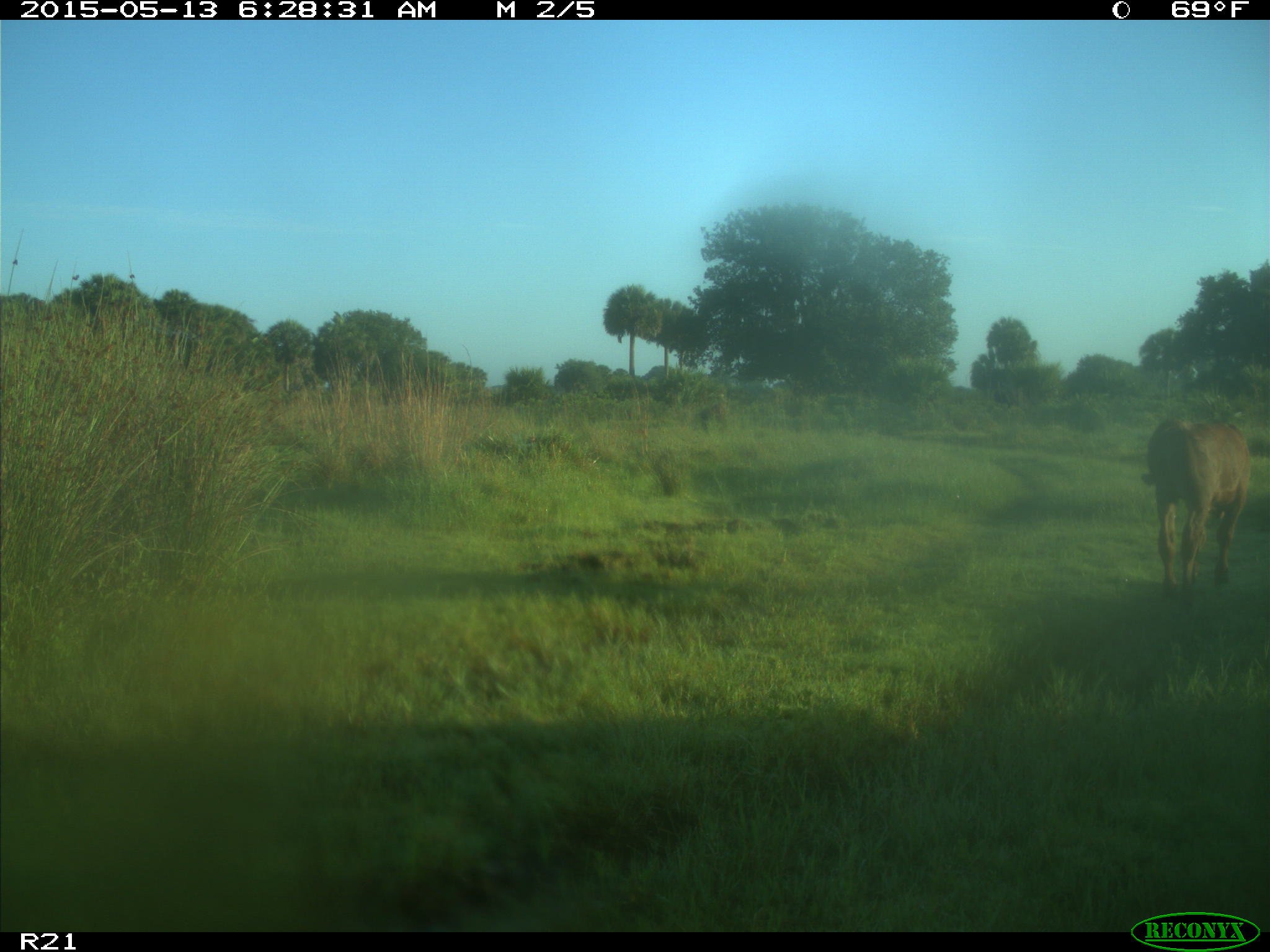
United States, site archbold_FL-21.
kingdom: Animalia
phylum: Chordata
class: Mammalia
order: Artiodactyla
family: Bovidae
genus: Bos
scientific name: Bos taurus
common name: domestic cow